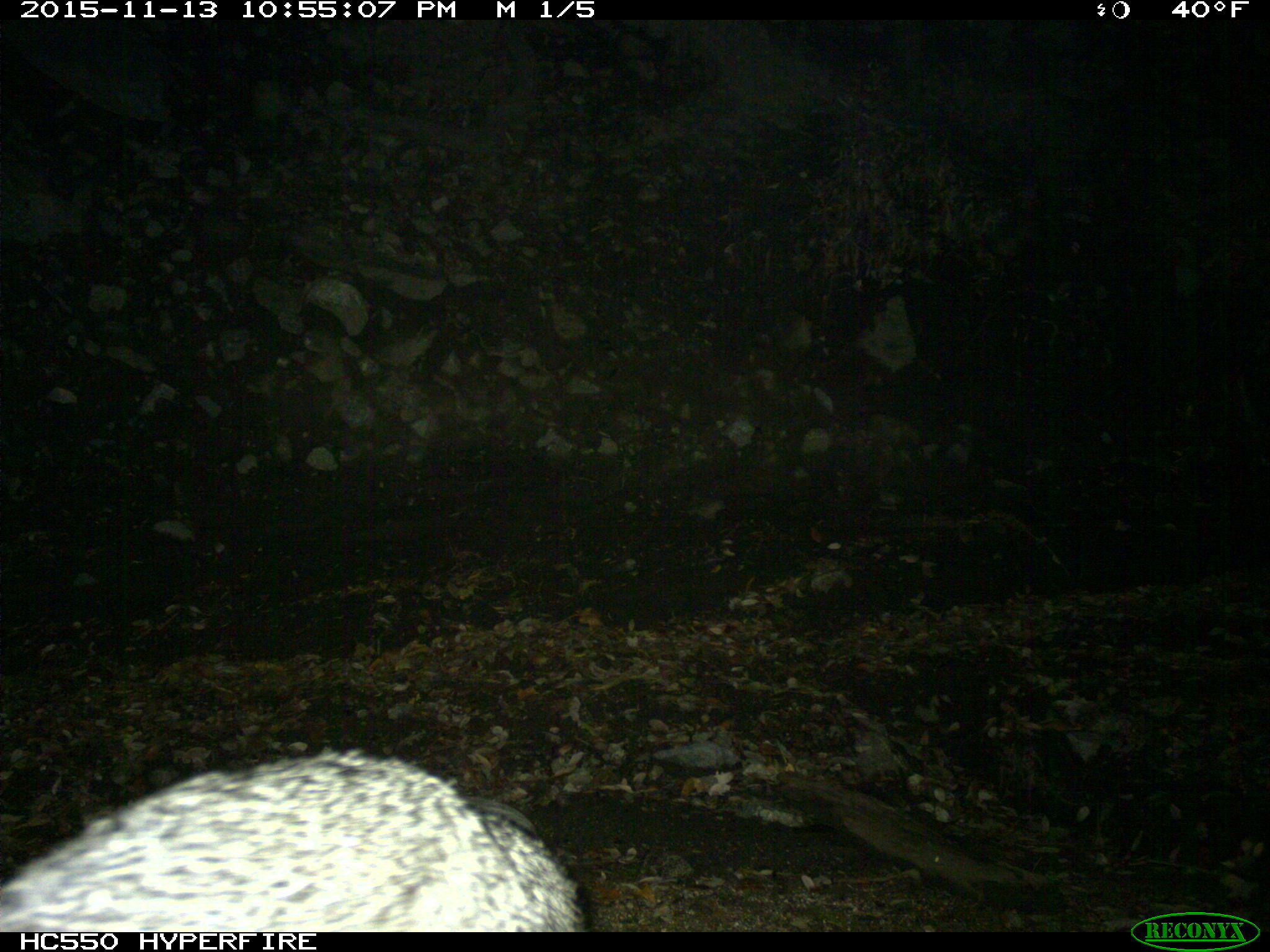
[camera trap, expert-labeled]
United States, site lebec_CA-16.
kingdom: Animalia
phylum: Chordata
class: Mammalia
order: Carnivora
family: Canidae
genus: Urocyon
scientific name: Urocyon cinereoargenteus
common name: gray fox